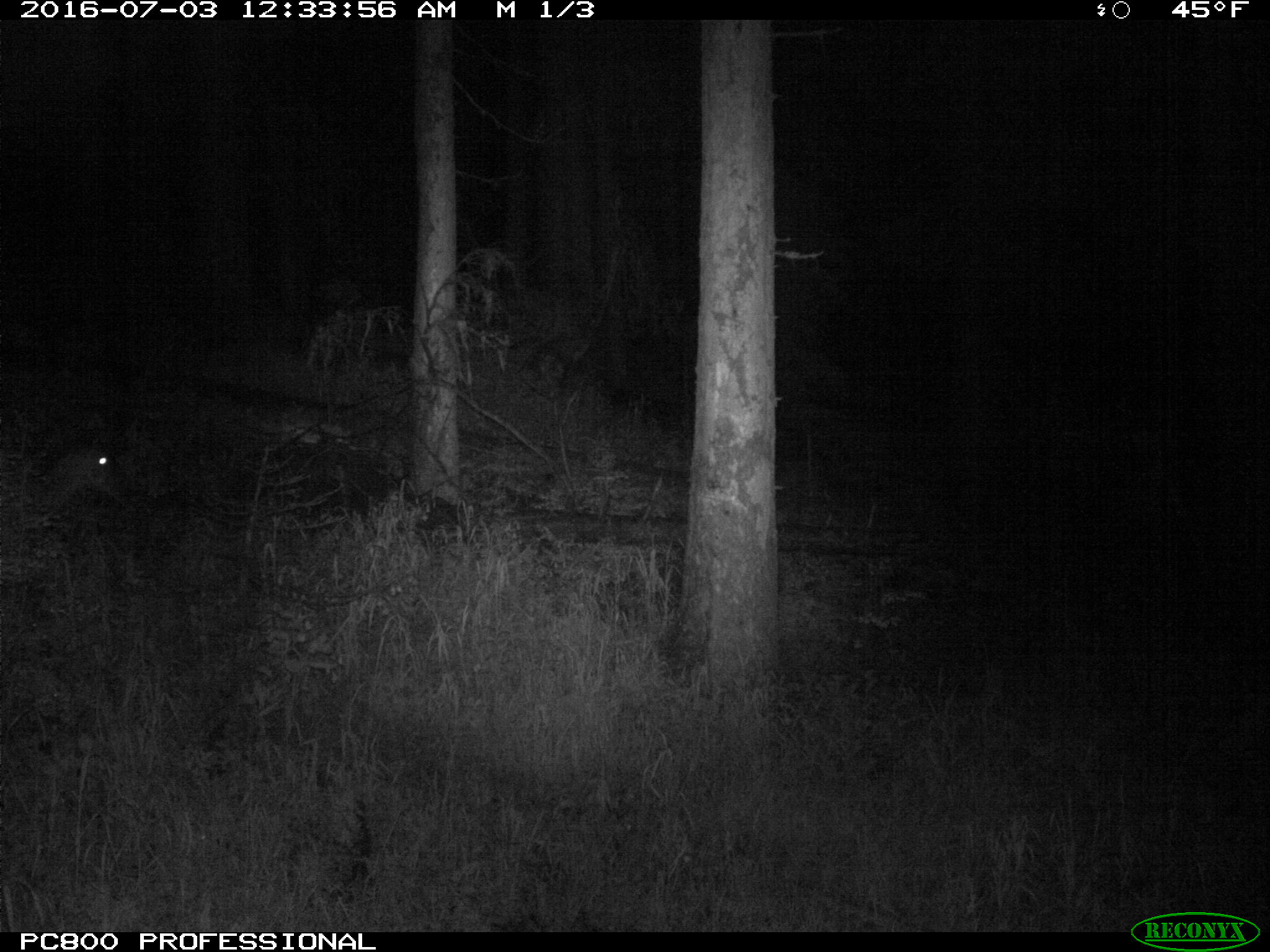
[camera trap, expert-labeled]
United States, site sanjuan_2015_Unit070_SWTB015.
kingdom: Animalia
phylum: Chordata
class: Mammalia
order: Artiodactyla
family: Cervidae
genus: Odocoileus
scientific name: Odocoileus hemionus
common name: mule deer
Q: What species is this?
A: Odocoileus hemionus (mule deer).